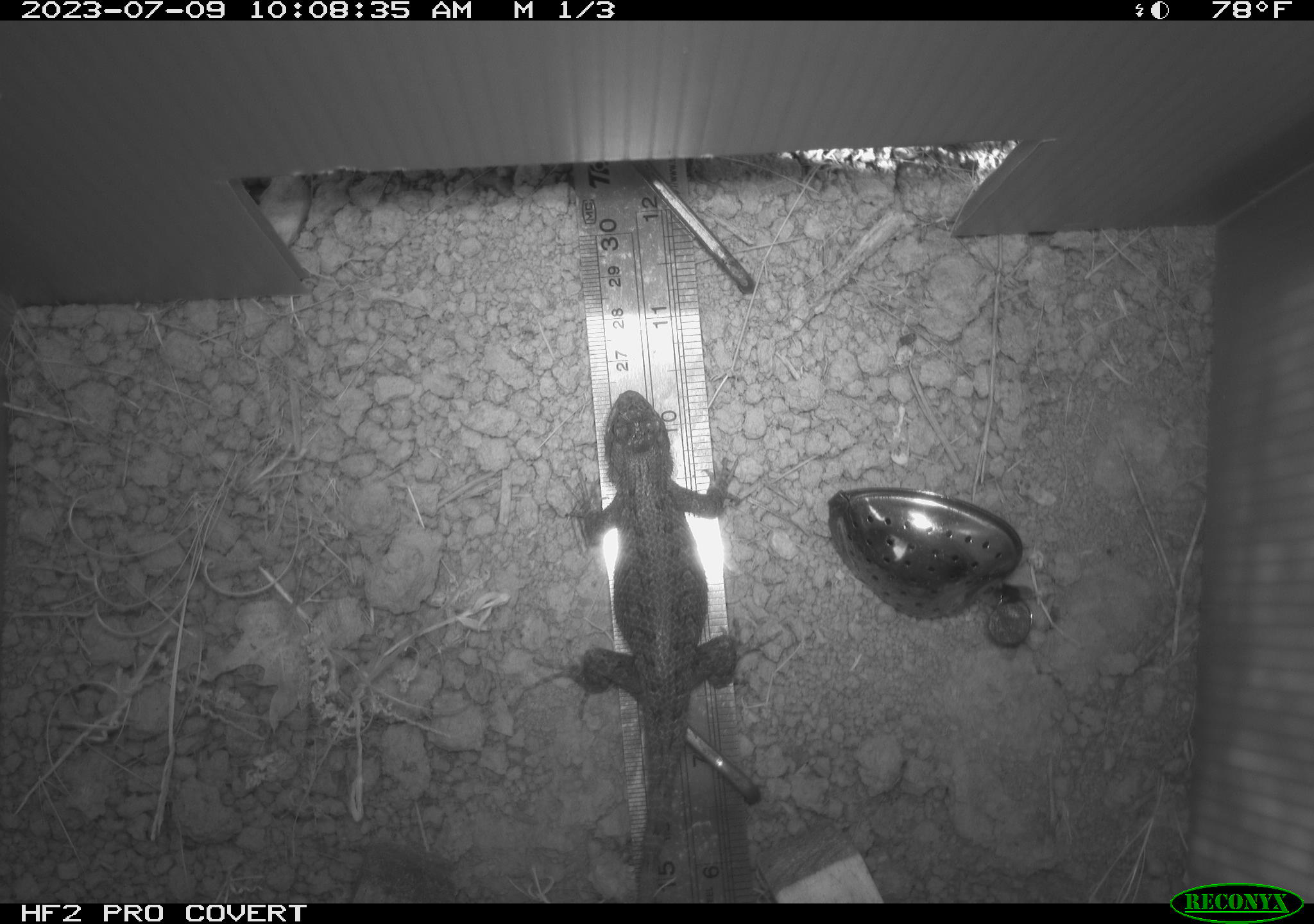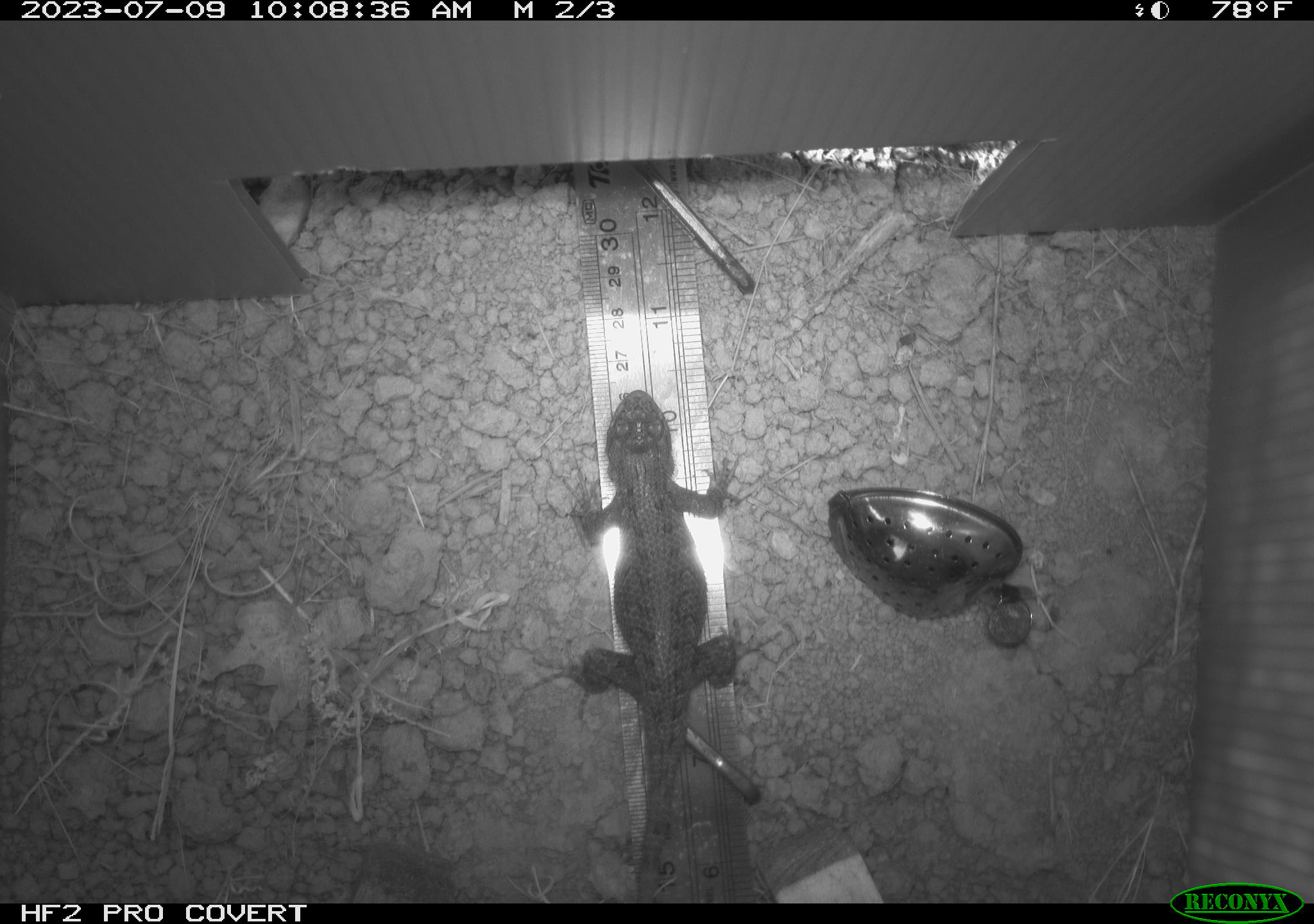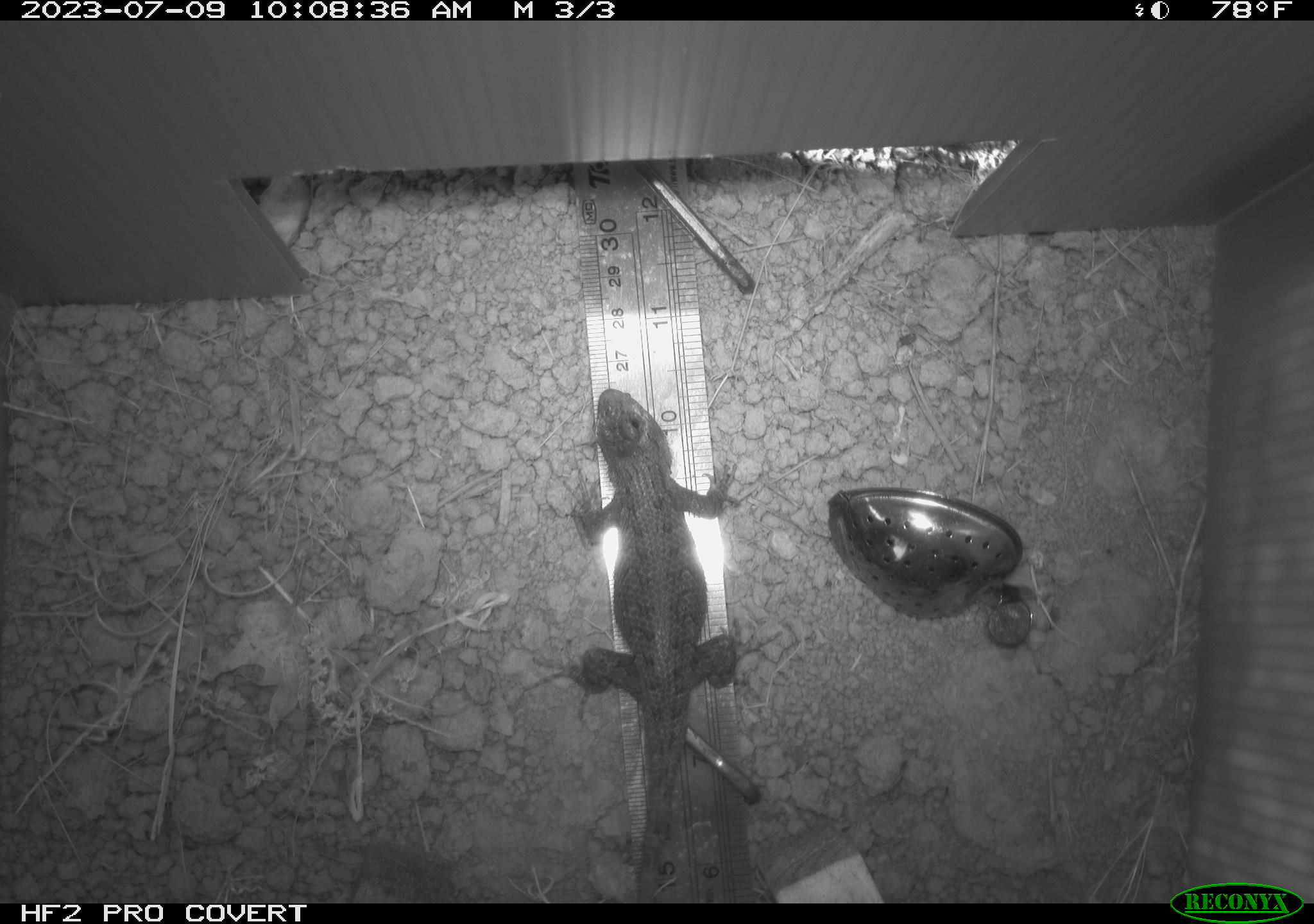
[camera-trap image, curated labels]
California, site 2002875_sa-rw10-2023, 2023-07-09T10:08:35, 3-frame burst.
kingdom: Animalia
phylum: Chordata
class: Reptilia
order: Squamata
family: Phrynosomatidae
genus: Sceloporus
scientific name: Sceloporus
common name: spiny lizards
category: sceloporus species